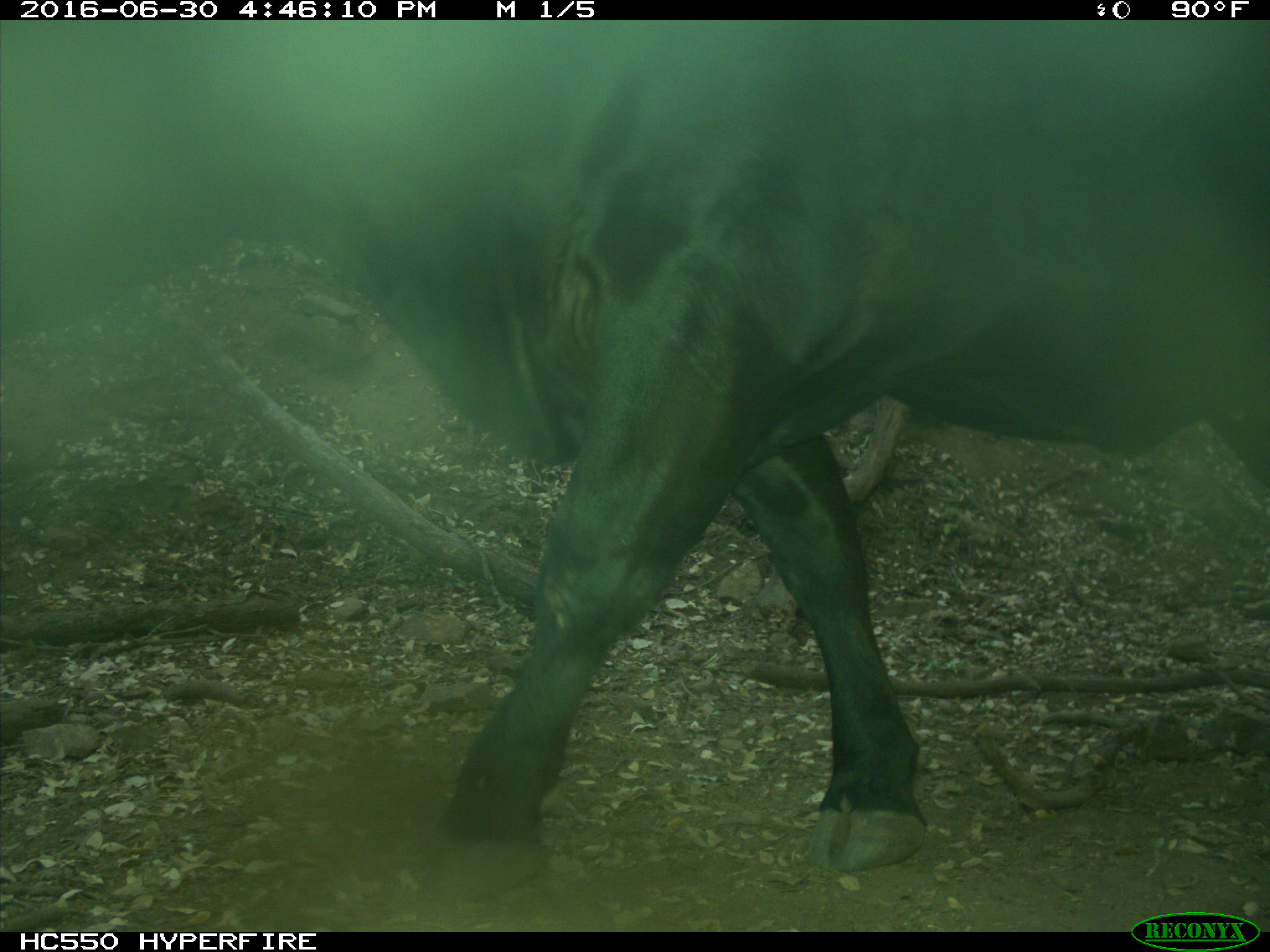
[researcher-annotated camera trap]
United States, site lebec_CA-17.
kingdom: Animalia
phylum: Chordata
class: Mammalia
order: Artiodactyla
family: Bovidae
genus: Bos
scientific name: Bos taurus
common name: domestic cow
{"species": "Bos taurus (domestic cow)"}